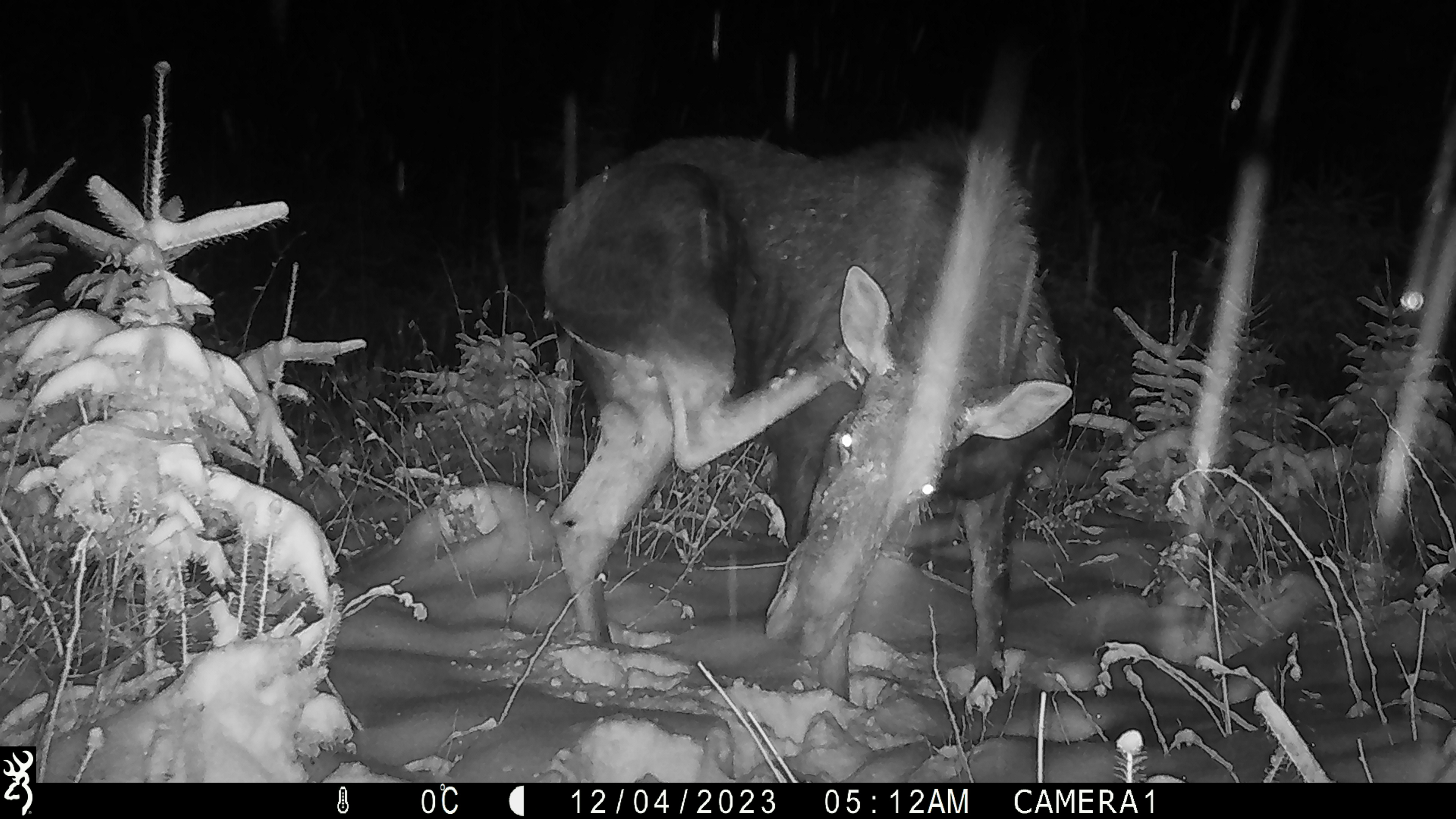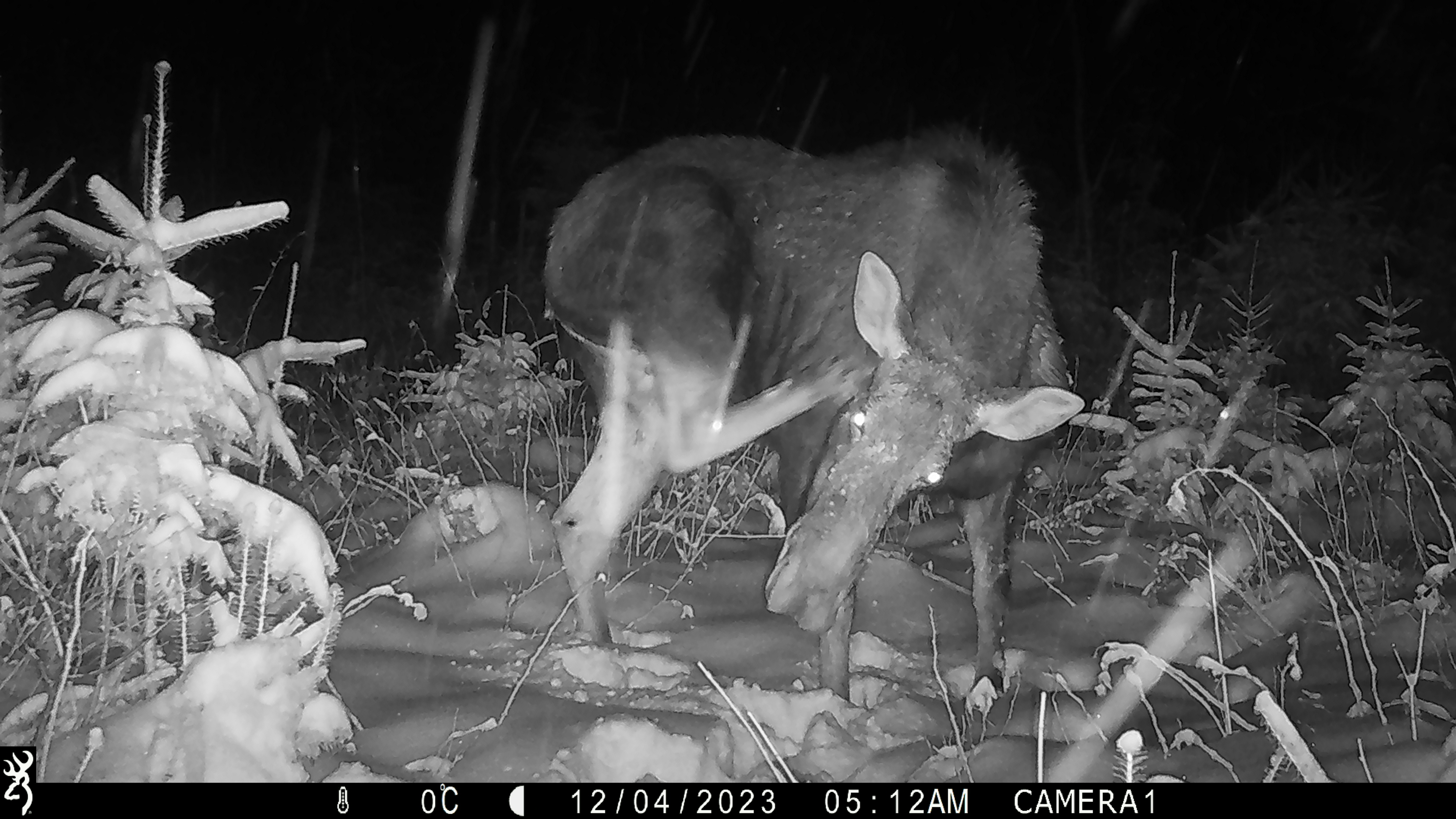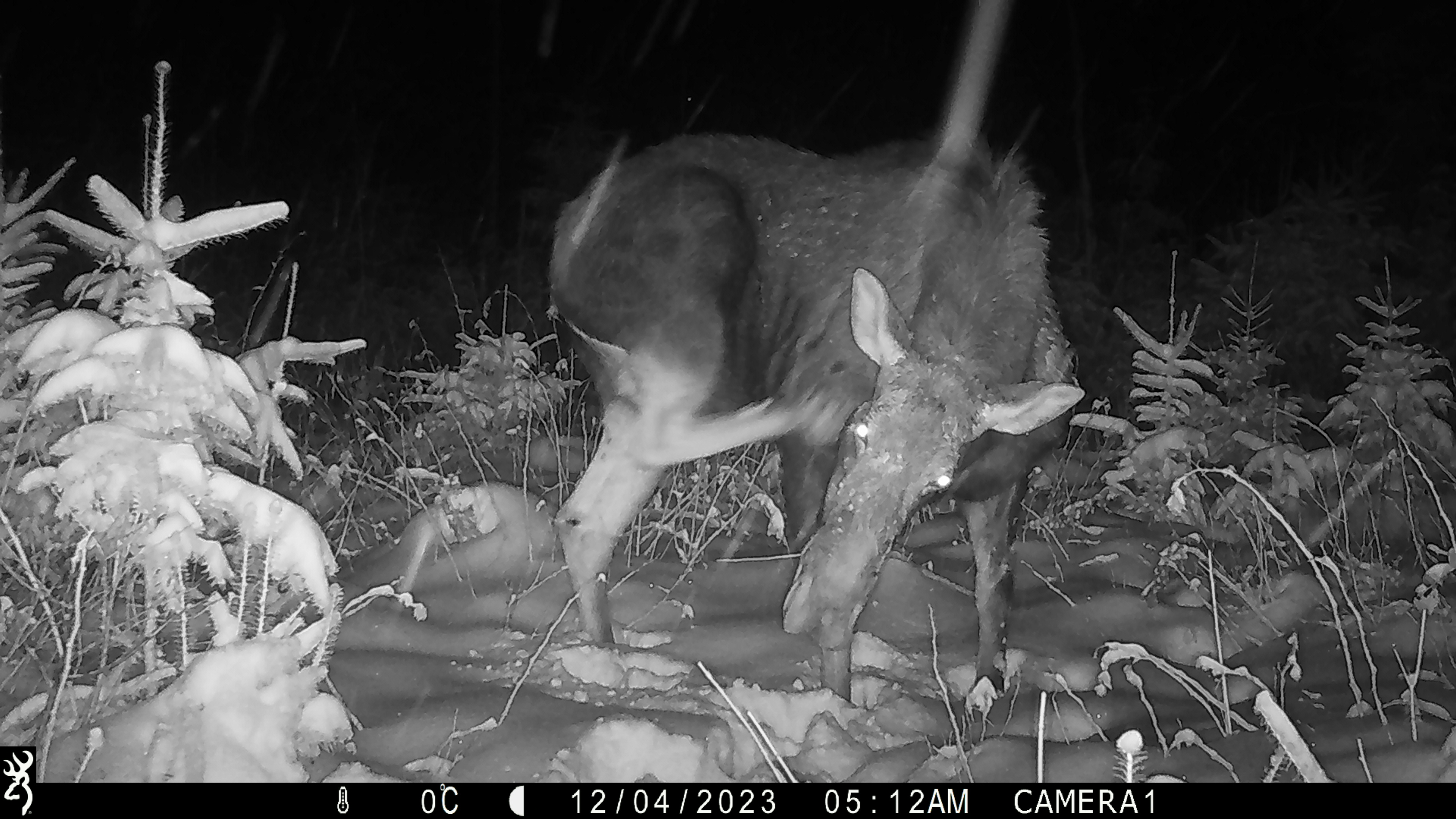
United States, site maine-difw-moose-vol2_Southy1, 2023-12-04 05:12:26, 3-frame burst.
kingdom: Animalia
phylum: Chordata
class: Mammalia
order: Artiodactyla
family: Cervidae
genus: Alces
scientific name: Alces alces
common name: moose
Moose (Alces alces).